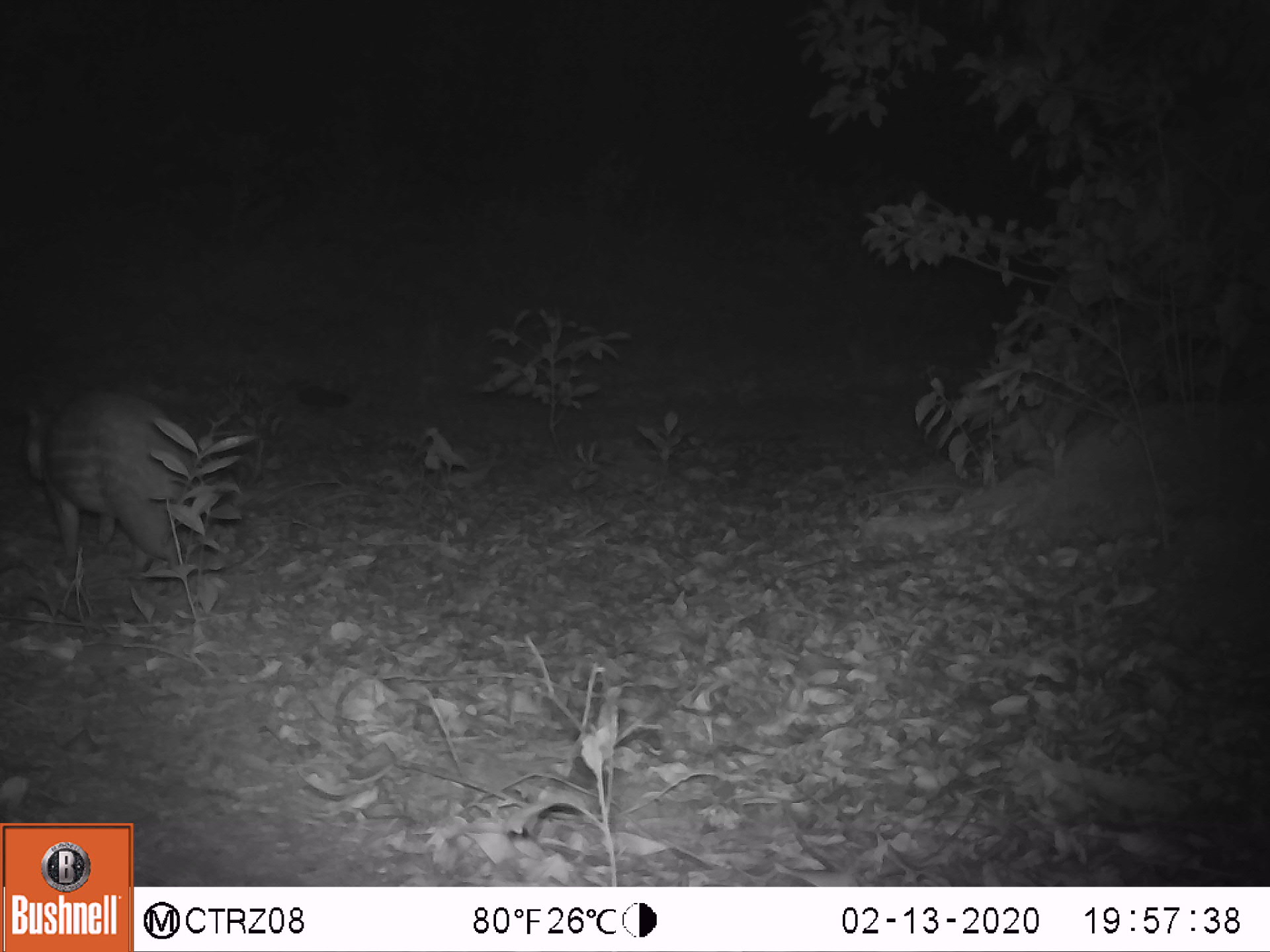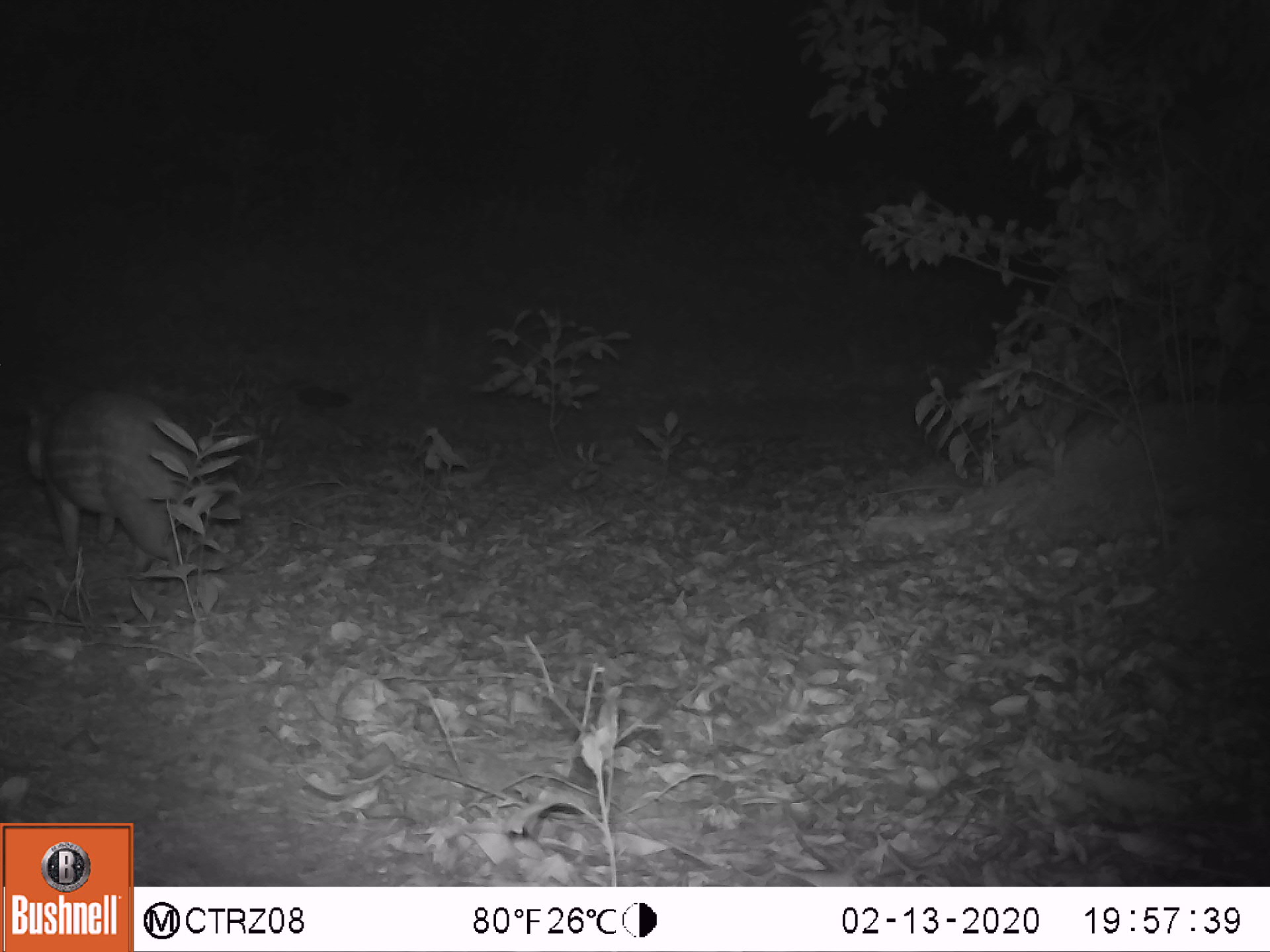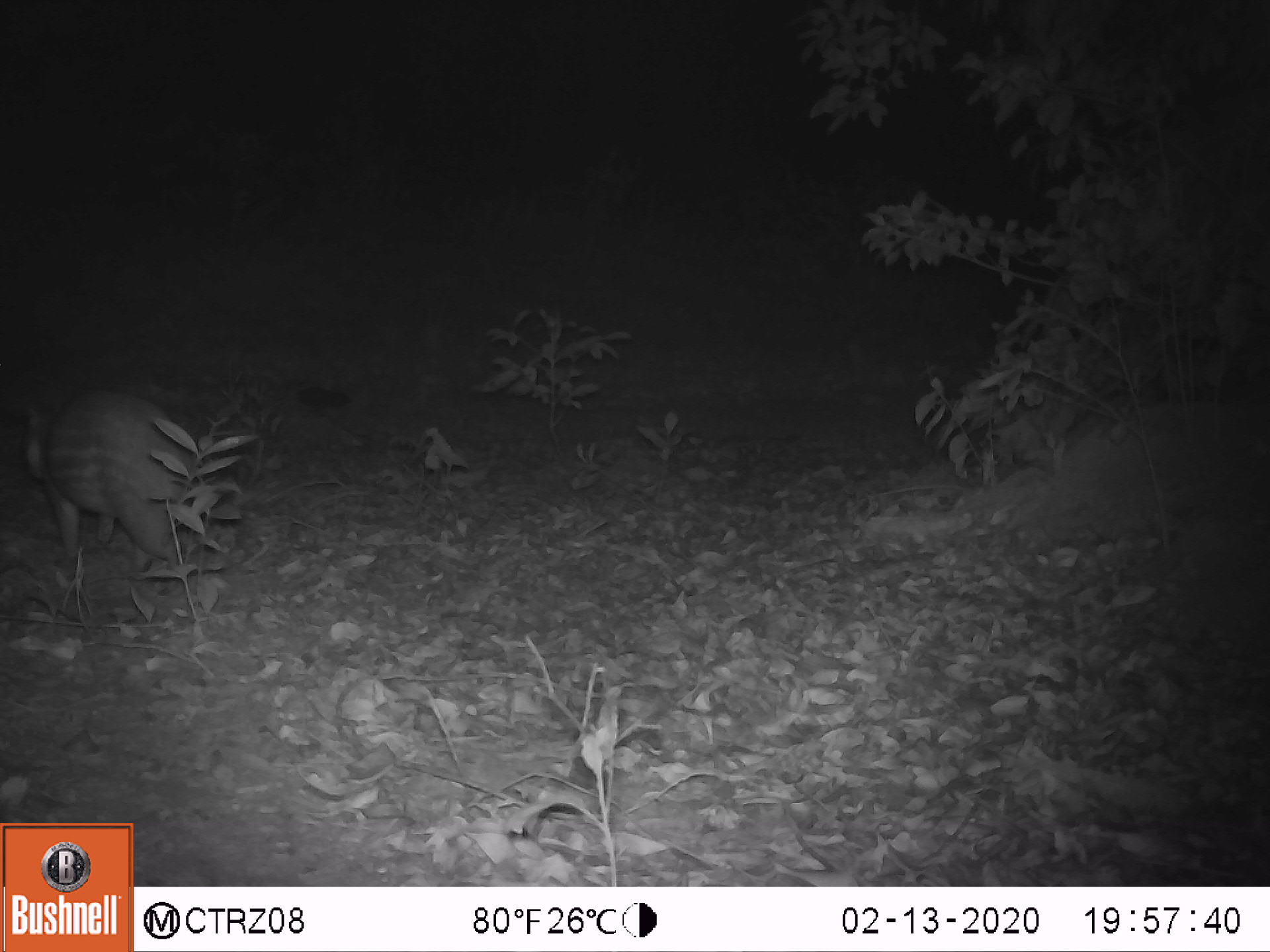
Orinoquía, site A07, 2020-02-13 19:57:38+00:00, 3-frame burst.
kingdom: Animalia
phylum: Chordata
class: Mammalia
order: Rodentia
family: Cuniculidae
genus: Cuniculus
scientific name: Cuniculus paca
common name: spotted paca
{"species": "spotted paca (Cuniculus paca)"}